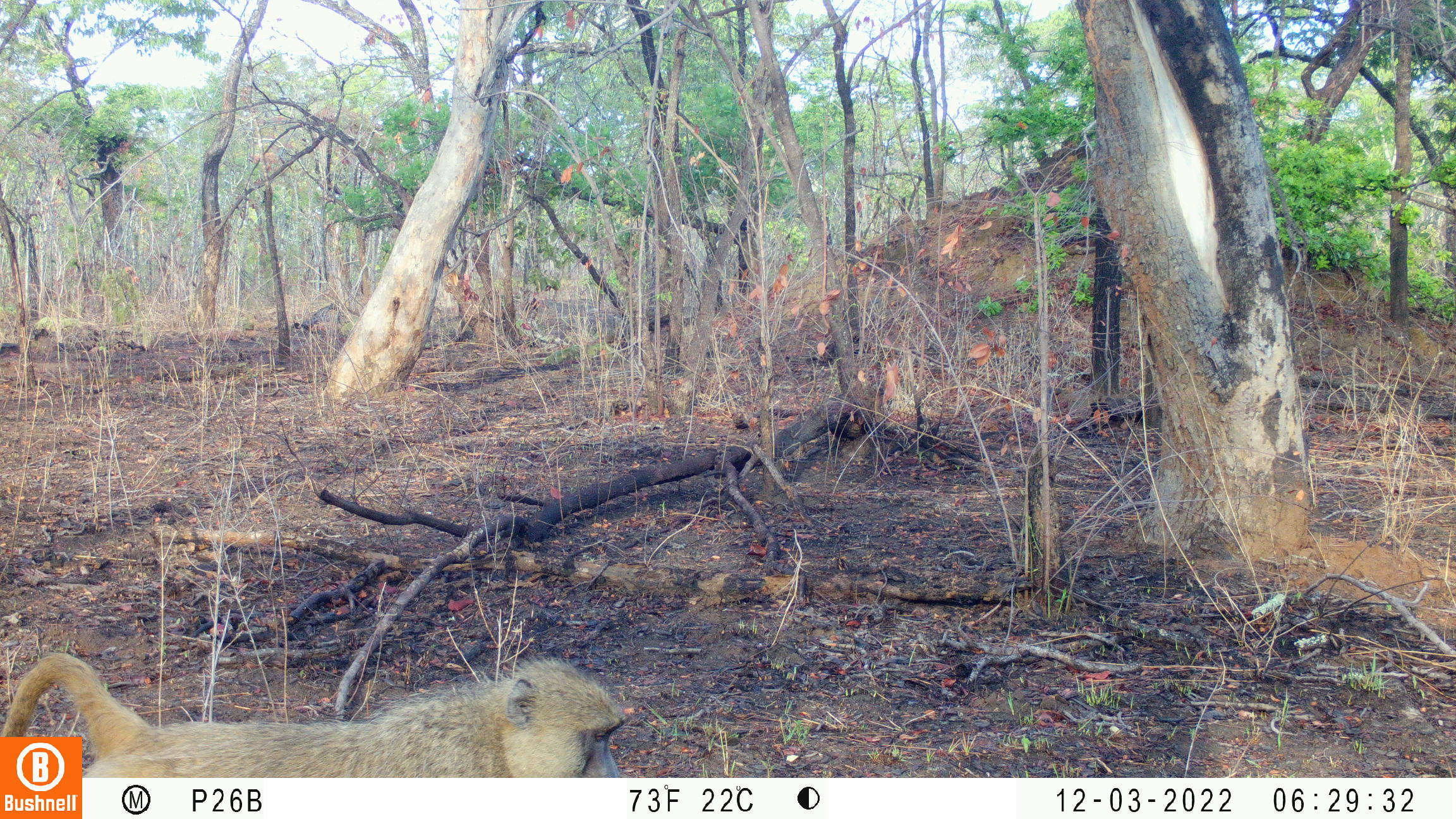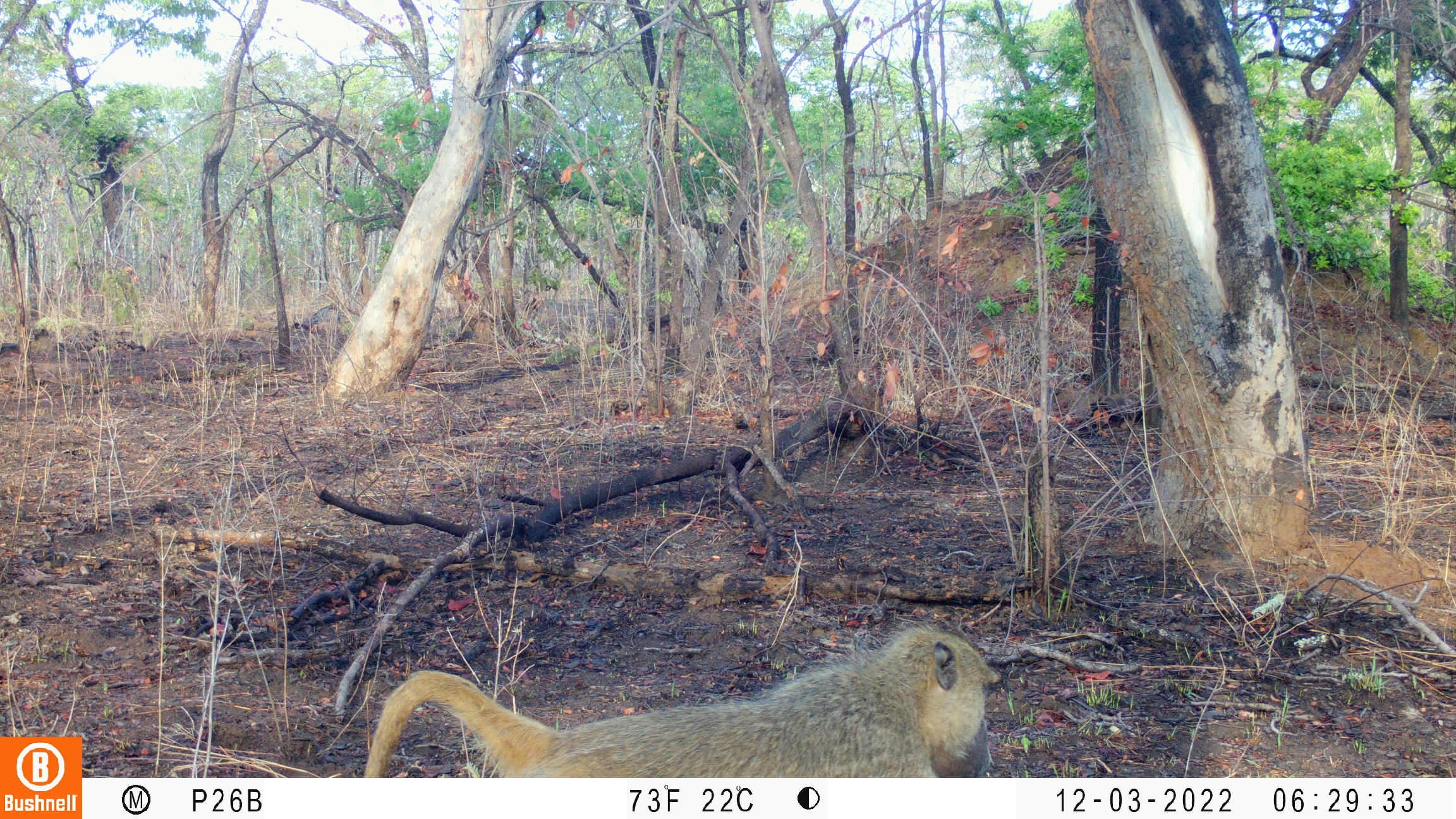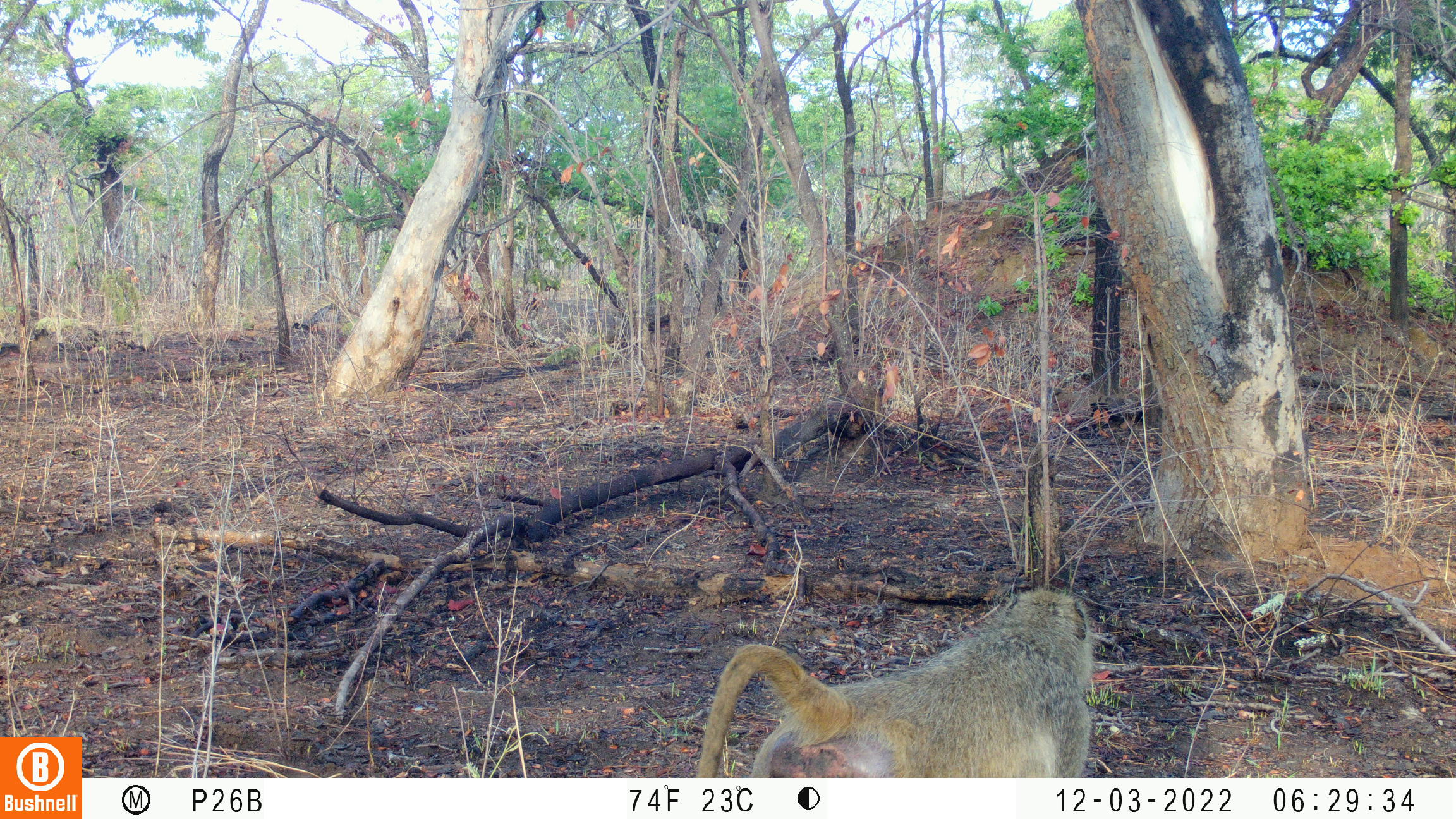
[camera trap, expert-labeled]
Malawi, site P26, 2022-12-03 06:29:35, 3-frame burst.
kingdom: Animalia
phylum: Chordata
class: Mammalia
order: Primates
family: Cercopithecidae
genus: Papio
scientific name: Papio cynocephalus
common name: yellow baboon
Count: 1.